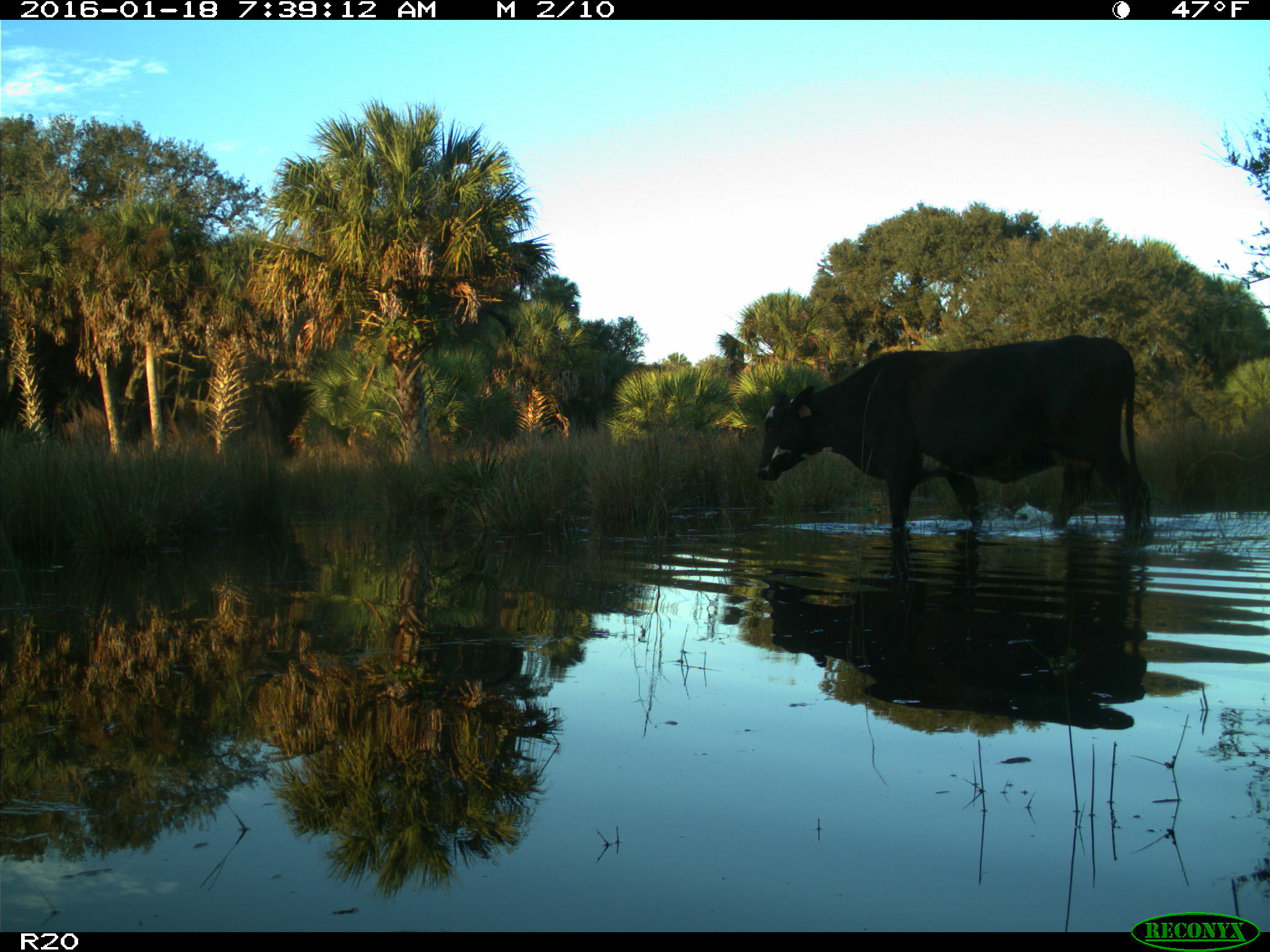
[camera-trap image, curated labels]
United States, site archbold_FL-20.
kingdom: Animalia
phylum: Chordata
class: Mammalia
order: Artiodactyla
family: Bovidae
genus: Bos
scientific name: Bos taurus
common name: domestic cow